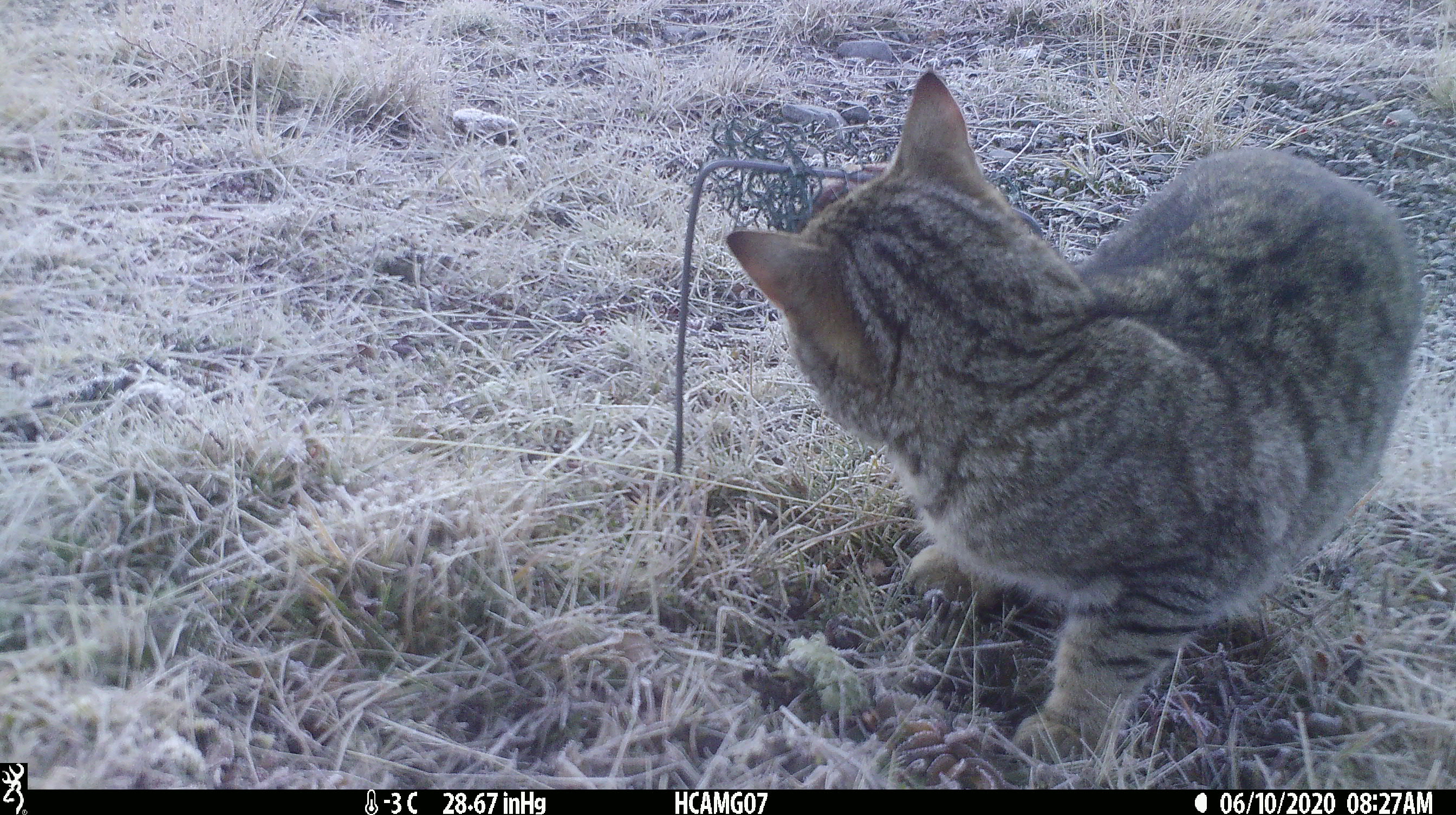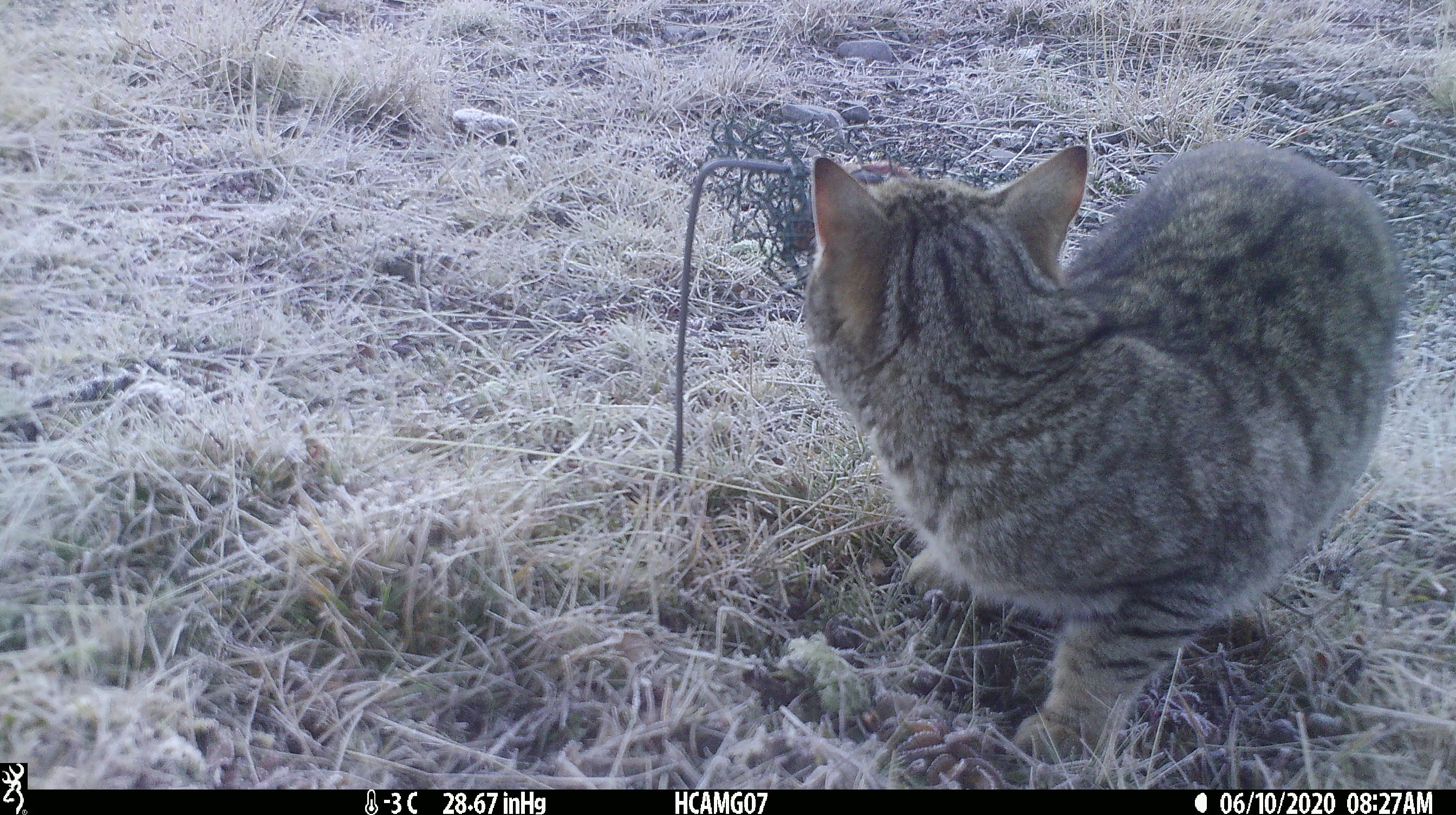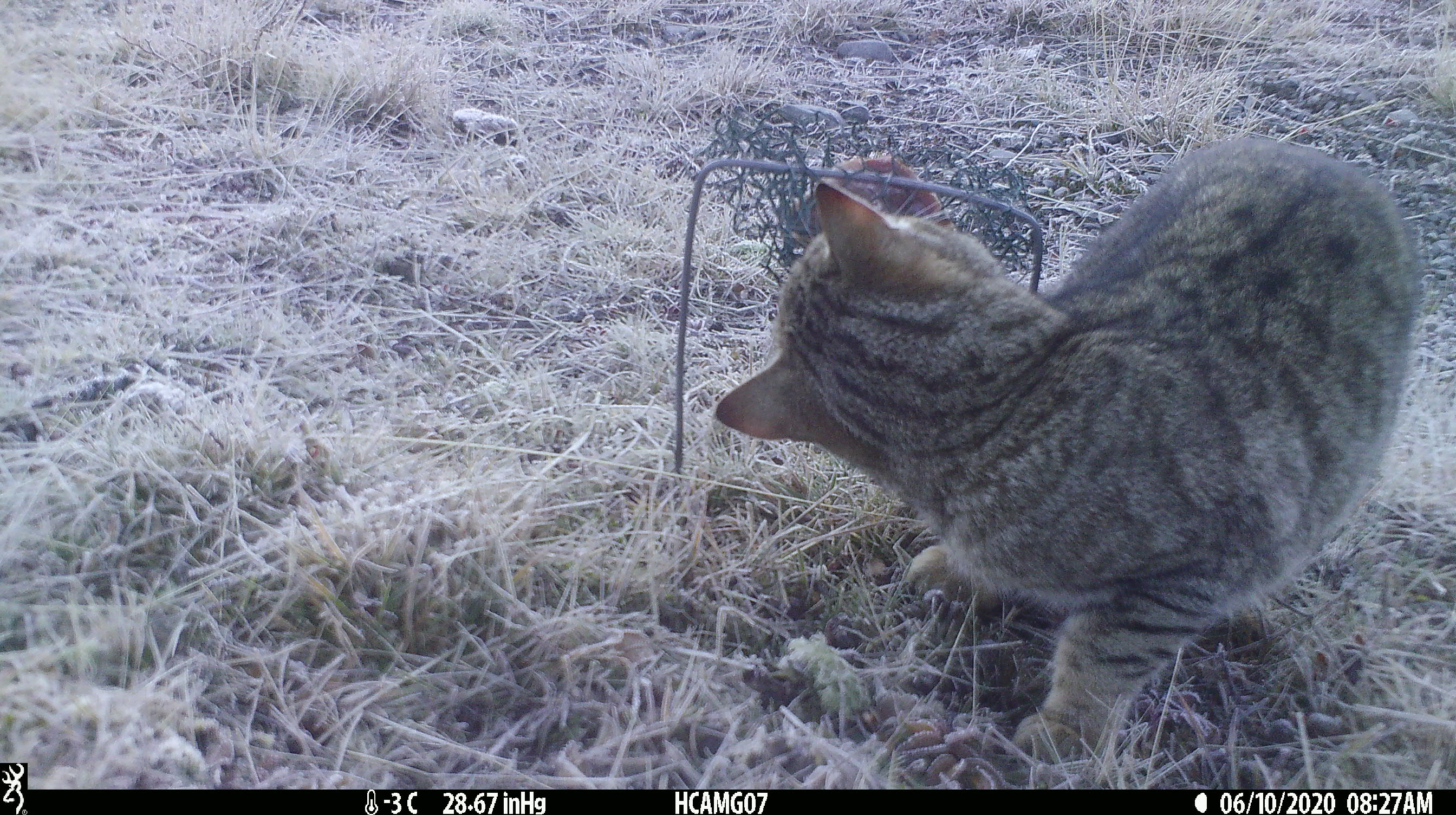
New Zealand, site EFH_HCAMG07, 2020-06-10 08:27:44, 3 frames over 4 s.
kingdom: Animalia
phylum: Chordata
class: Mammalia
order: Carnivora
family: Felidae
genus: Felis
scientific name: Felis catus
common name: domestic cat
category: cat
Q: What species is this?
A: Cat (domestic cat) (Felis catus).